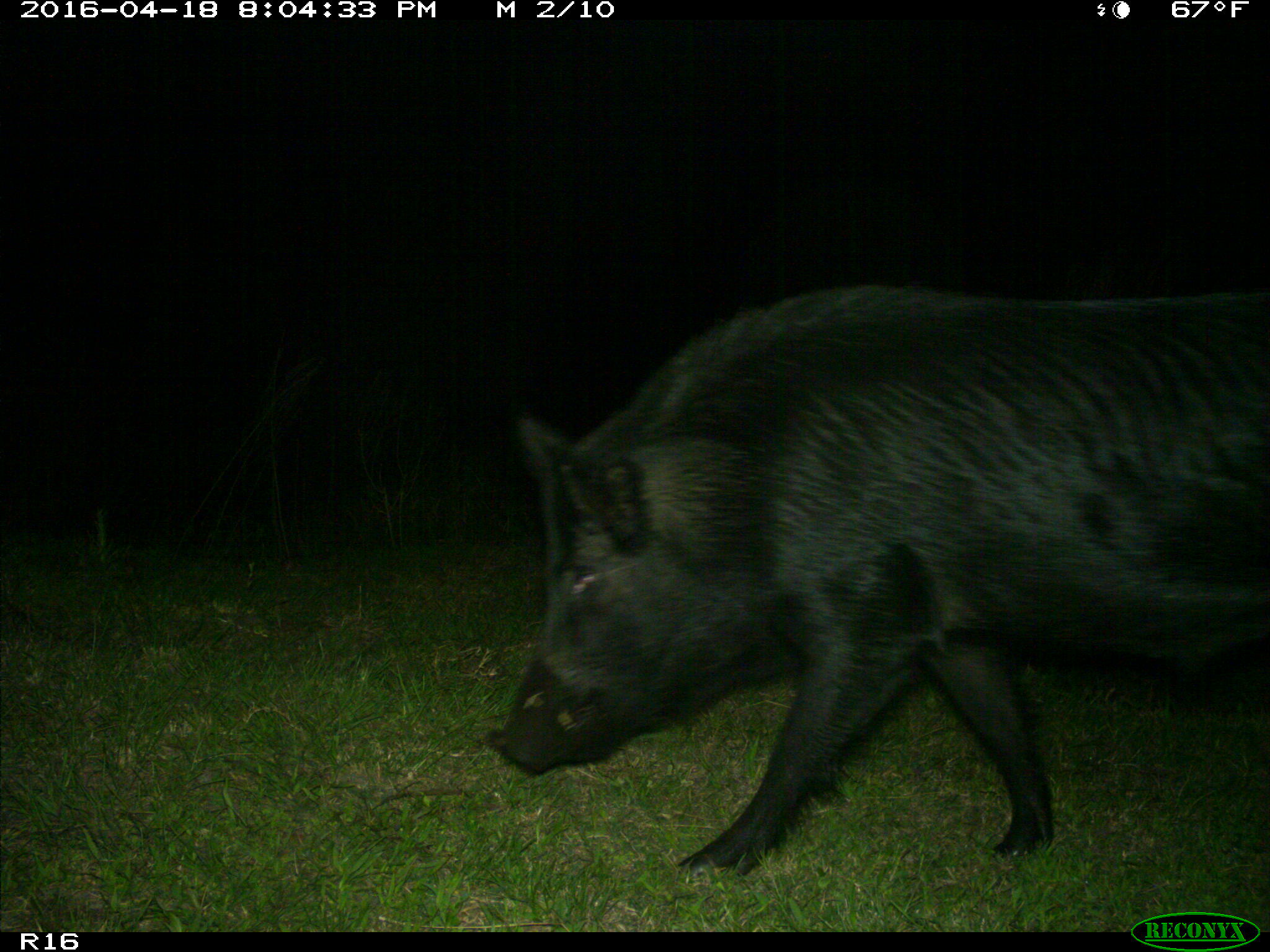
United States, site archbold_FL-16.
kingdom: Animalia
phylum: Chordata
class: Mammalia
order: Artiodactyla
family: Suidae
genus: Sus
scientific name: Sus scrofa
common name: wild boar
Sus scrofa (wild boar).